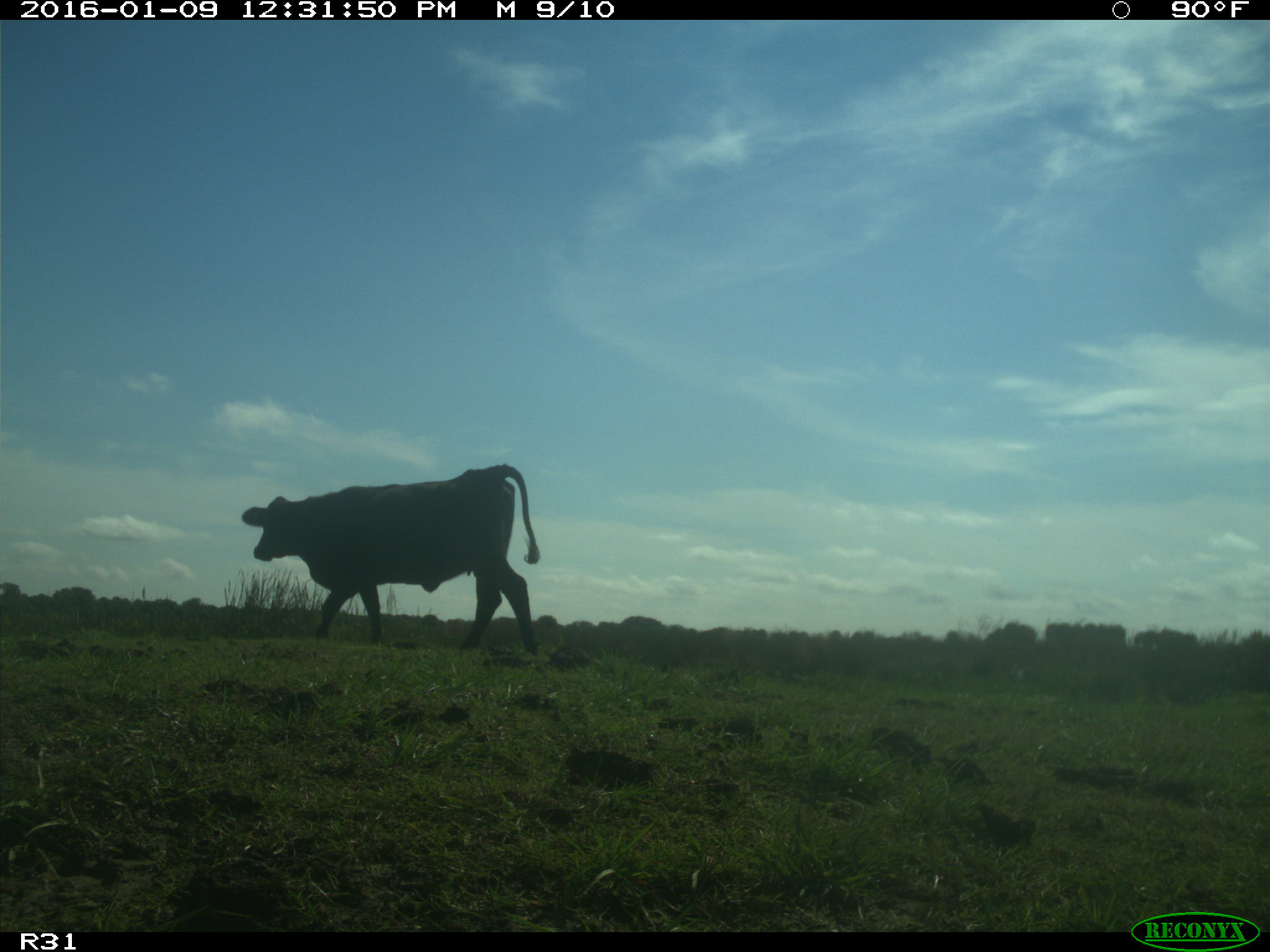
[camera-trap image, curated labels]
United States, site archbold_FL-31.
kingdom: Animalia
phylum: Chordata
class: Mammalia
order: Artiodactyla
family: Bovidae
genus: Bos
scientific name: Bos taurus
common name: domestic cow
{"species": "Bos taurus (domestic cow)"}